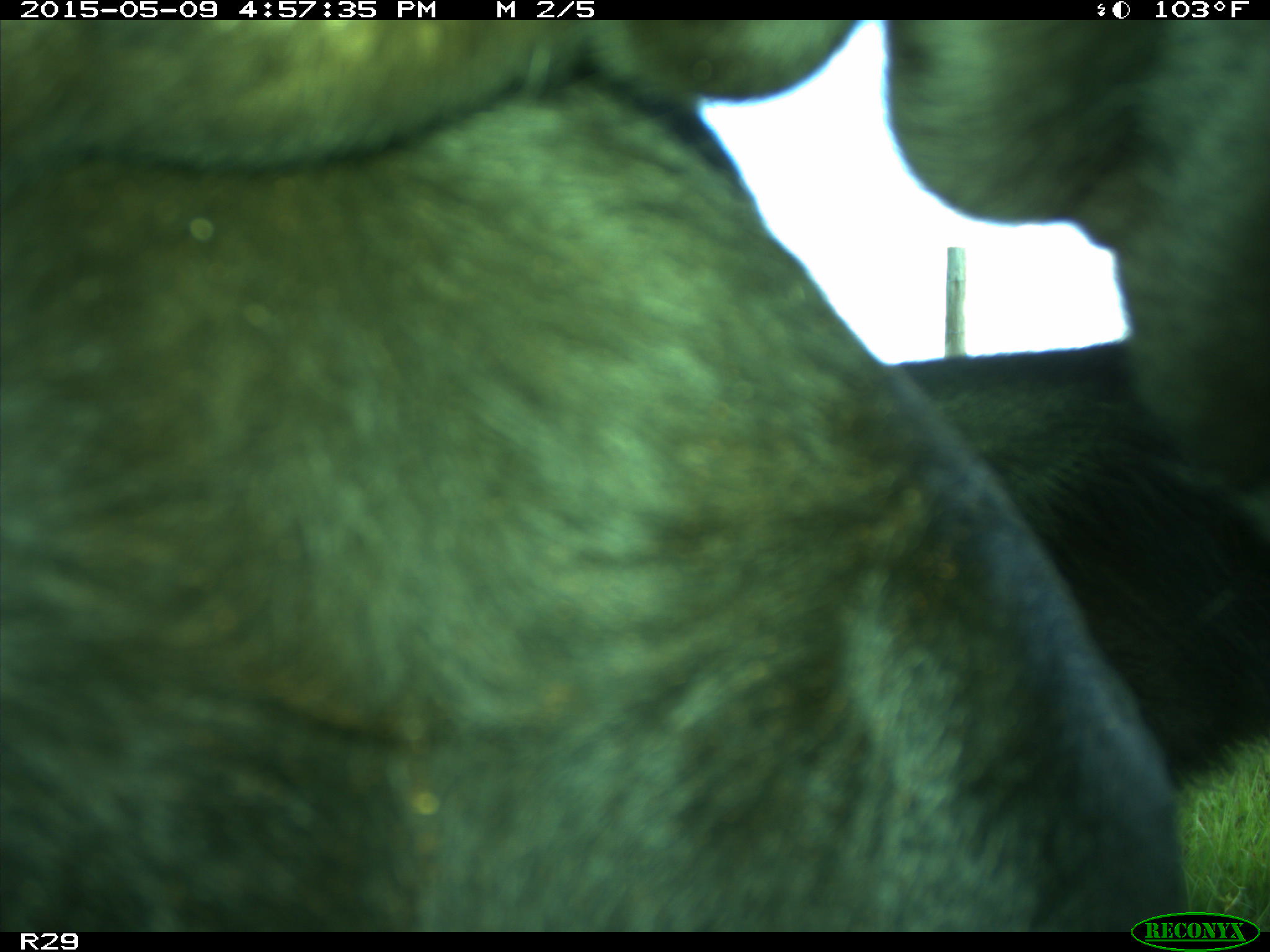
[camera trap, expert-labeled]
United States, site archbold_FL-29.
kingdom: Animalia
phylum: Chordata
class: Mammalia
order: Artiodactyla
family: Bovidae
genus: Bos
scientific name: Bos taurus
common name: domestic cow